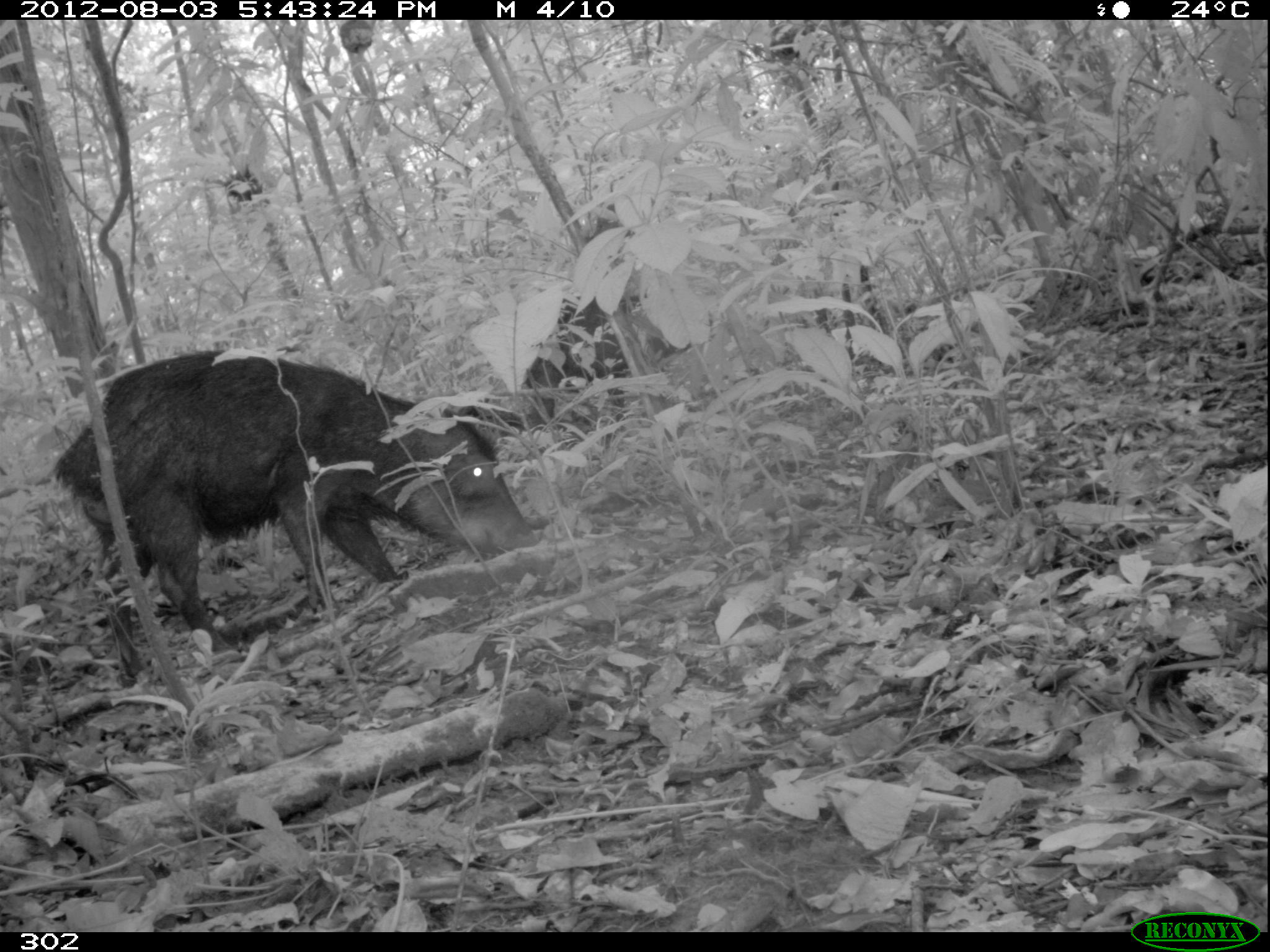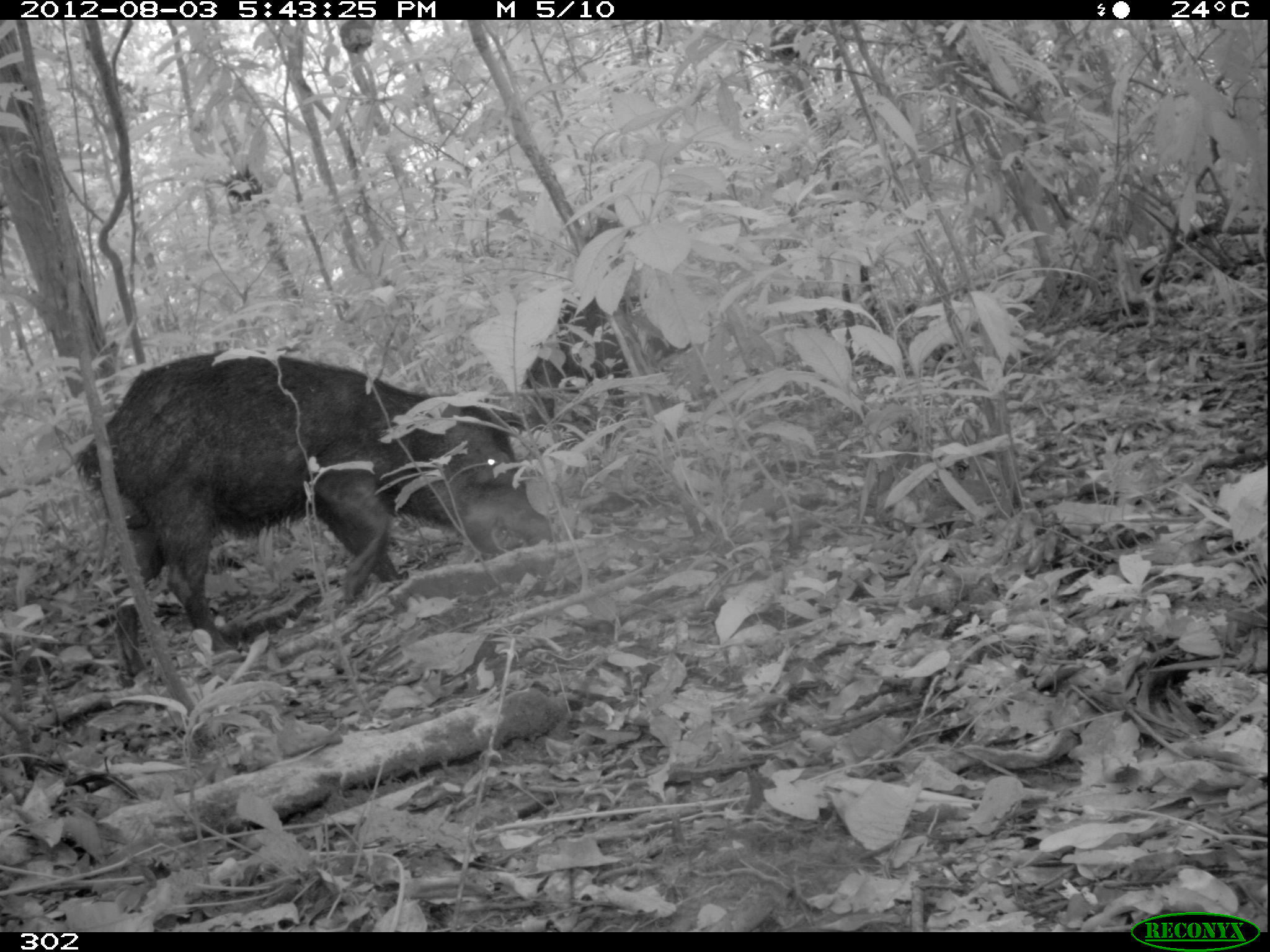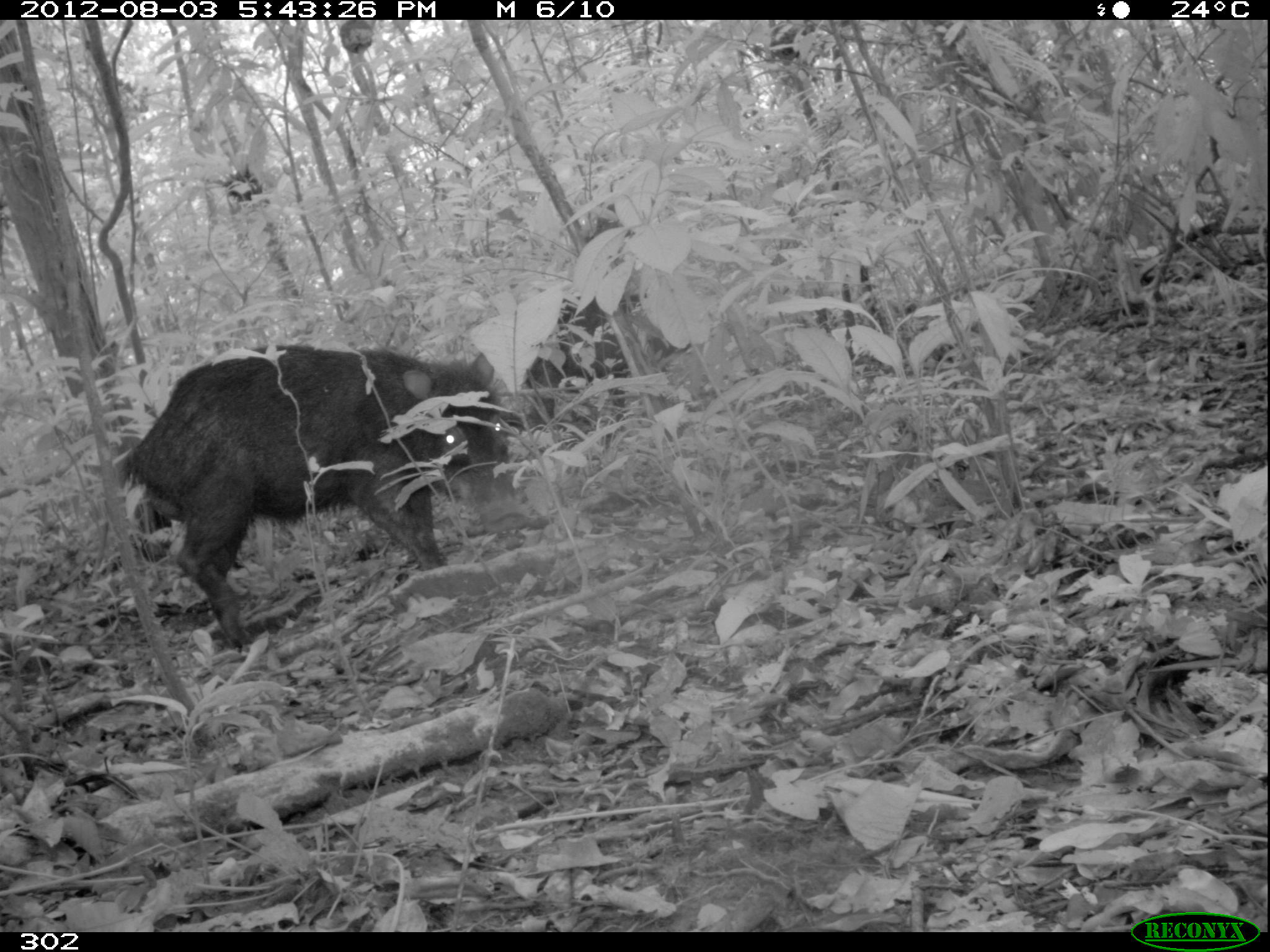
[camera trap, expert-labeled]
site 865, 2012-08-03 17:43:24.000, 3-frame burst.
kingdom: Animalia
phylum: Chordata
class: Mammalia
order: Artiodactyla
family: Tayassuidae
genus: Tayassu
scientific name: Tayassu pecari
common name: white-lipped peccary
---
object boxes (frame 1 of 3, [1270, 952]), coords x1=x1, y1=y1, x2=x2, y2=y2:
tayassu pecari: x1=54, y1=346, x2=541, y2=689; x1=519, y1=291, x2=696, y2=420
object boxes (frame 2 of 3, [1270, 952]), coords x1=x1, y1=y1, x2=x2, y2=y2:
tayassu pecari: x1=70, y1=349, x2=561, y2=679; x1=509, y1=292, x2=696, y2=427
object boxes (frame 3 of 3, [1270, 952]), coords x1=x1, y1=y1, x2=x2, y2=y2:
tayassu pecari: x1=115, y1=344, x2=532, y2=649; x1=519, y1=297, x2=628, y2=428